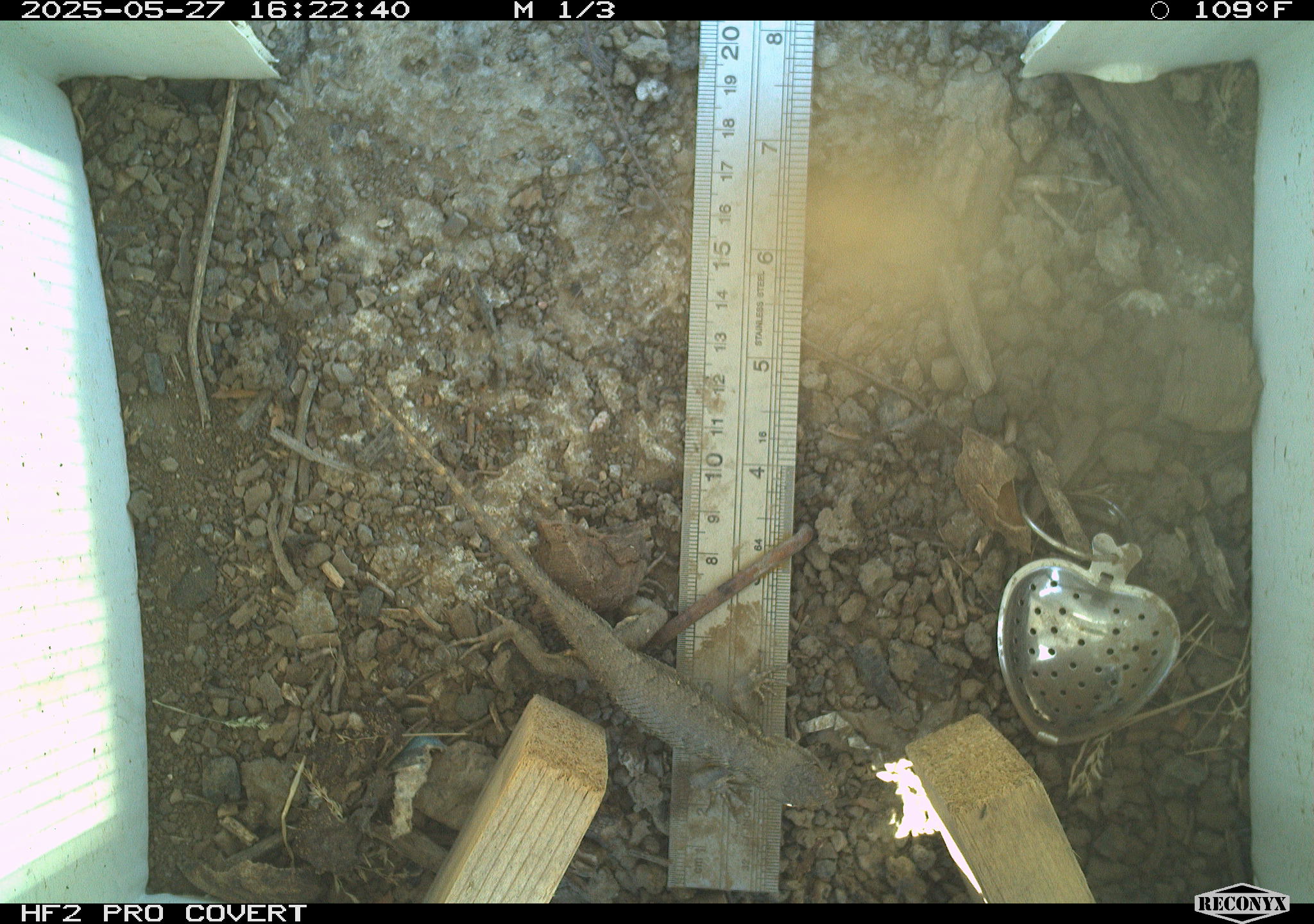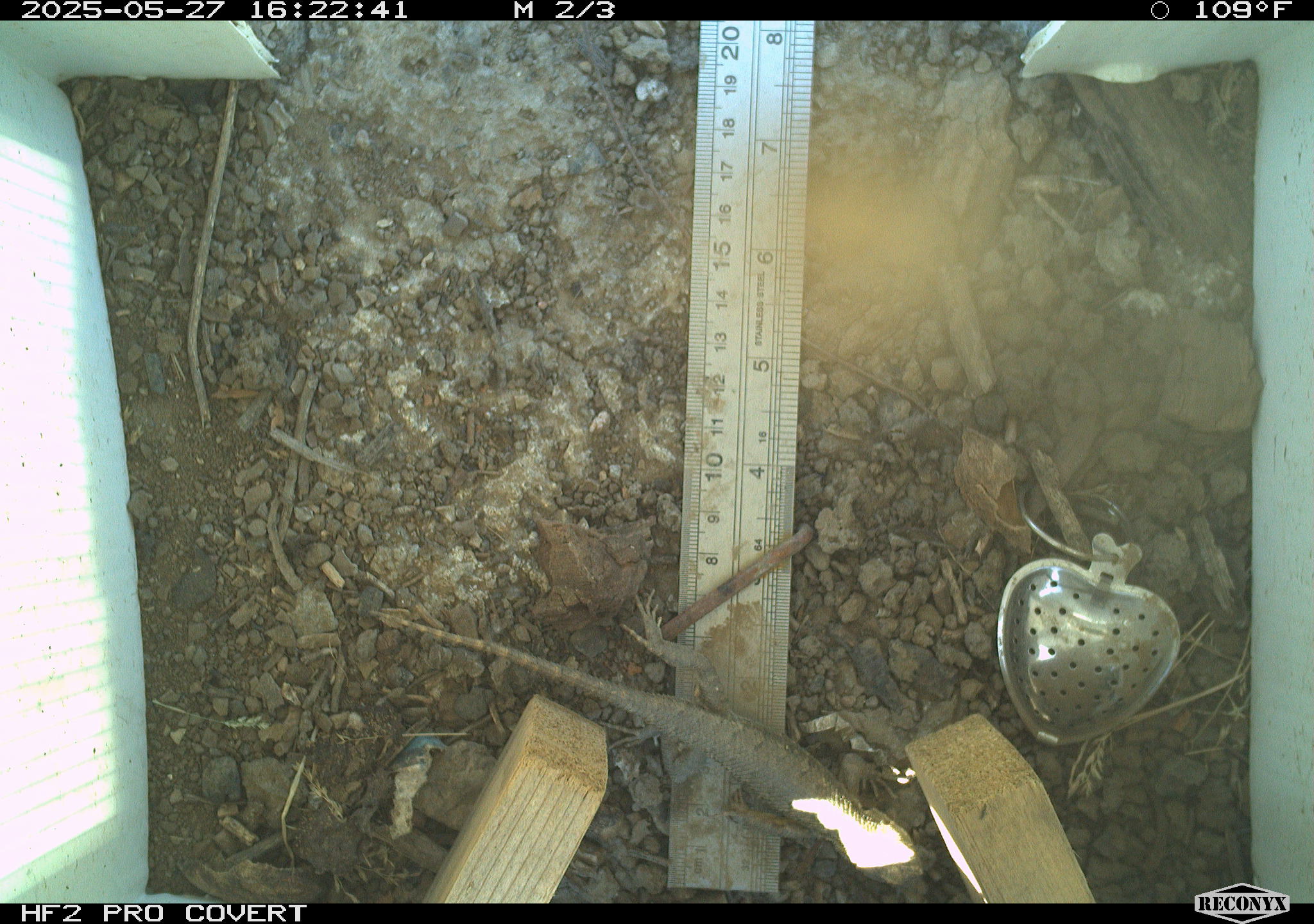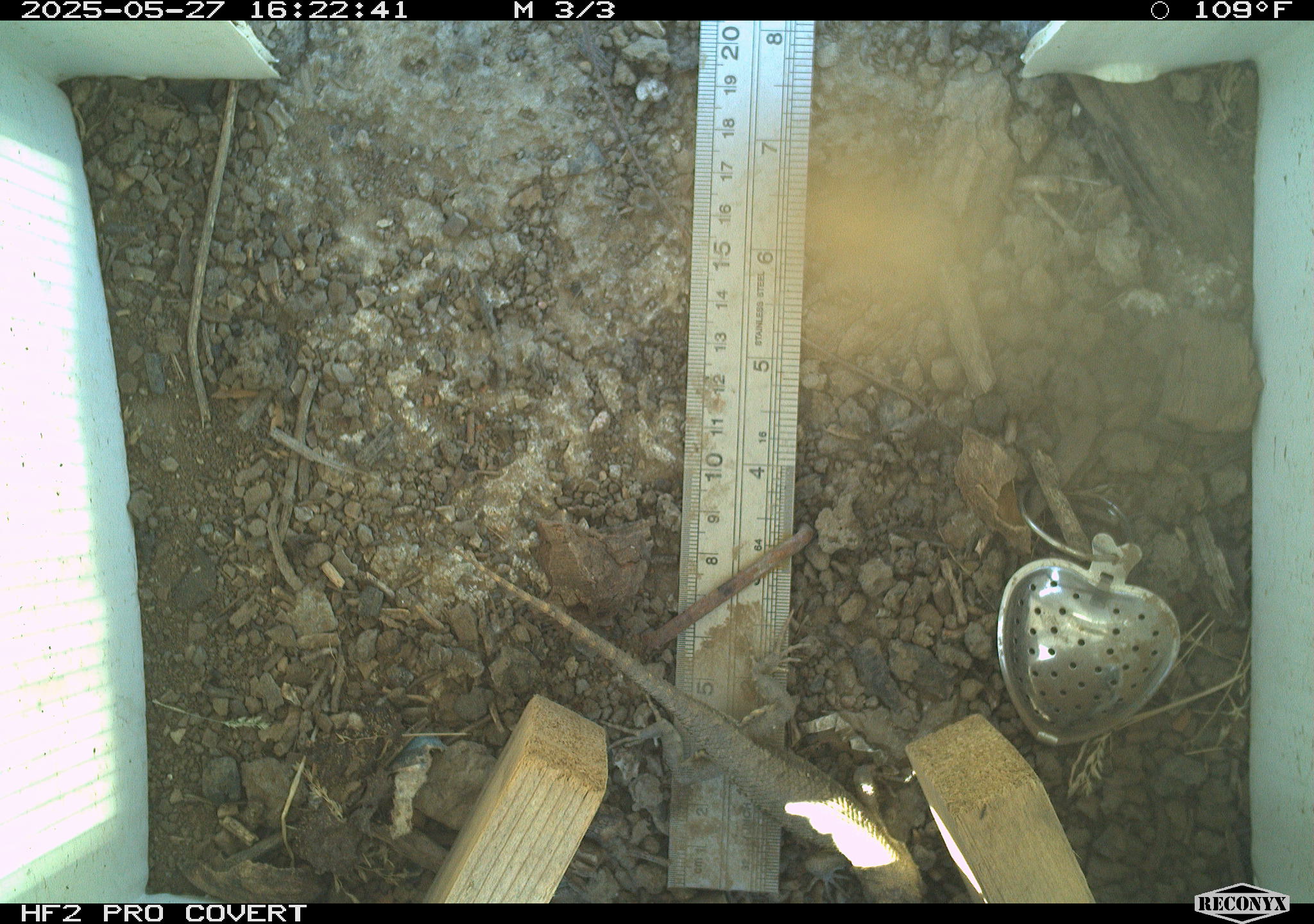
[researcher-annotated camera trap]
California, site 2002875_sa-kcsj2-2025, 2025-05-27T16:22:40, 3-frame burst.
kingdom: Animalia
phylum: Chordata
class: Reptilia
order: Squamata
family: Phrynosomatidae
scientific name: Phrynosomatidae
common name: north american spiny lizards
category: sceloporus/uta species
Sceloporus/uta species (north american spiny lizards) (Phrynosomatidae).